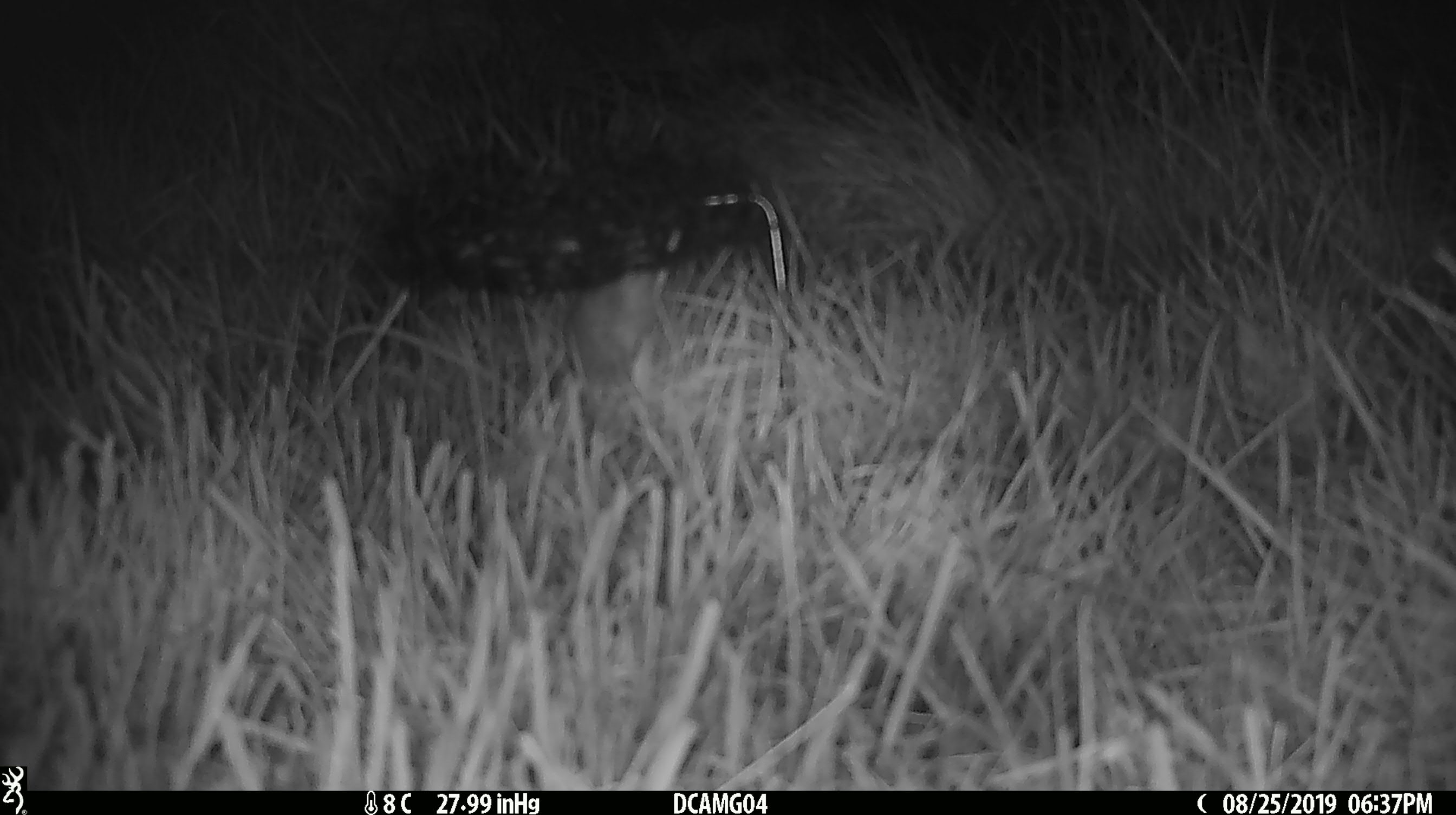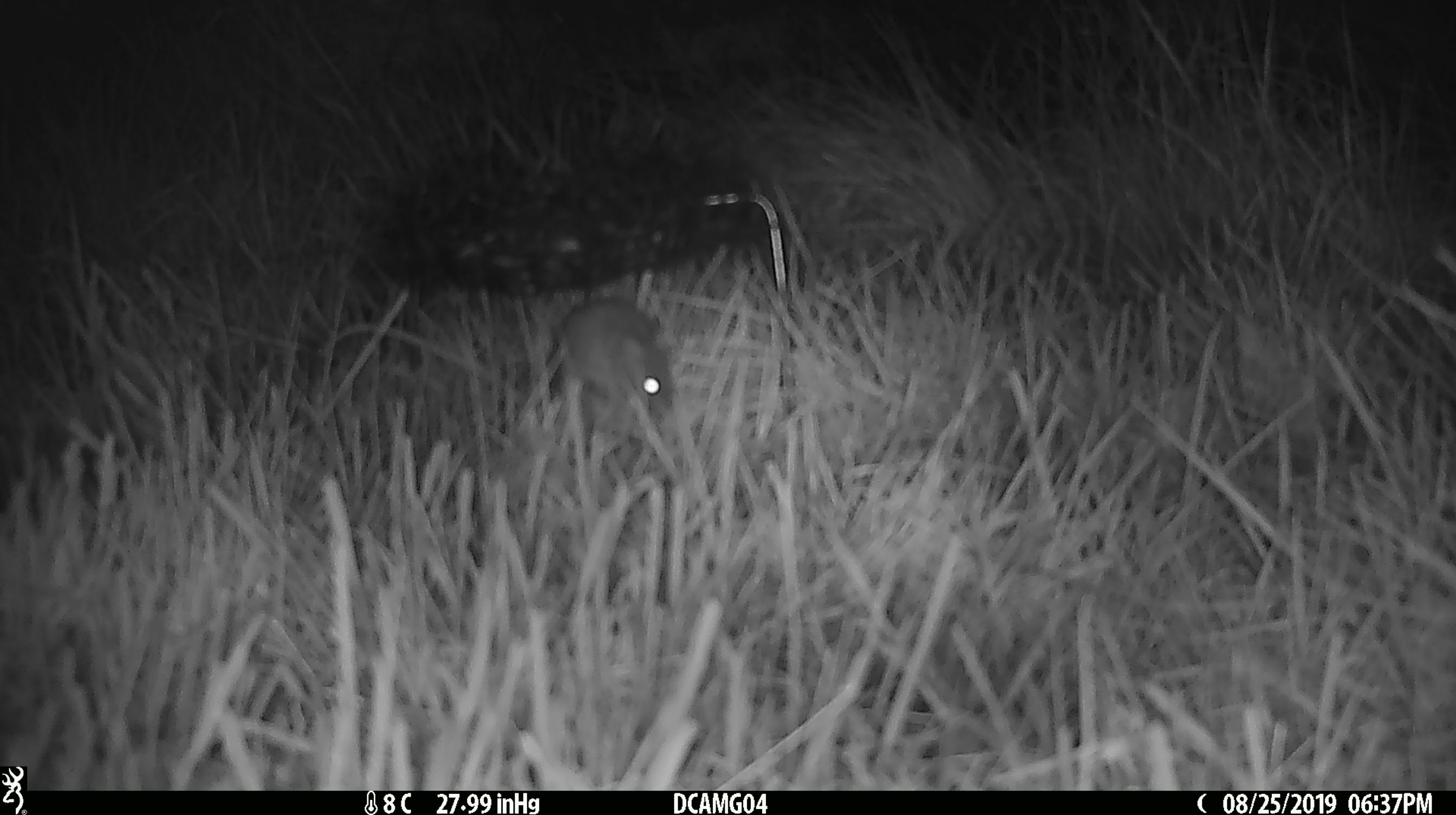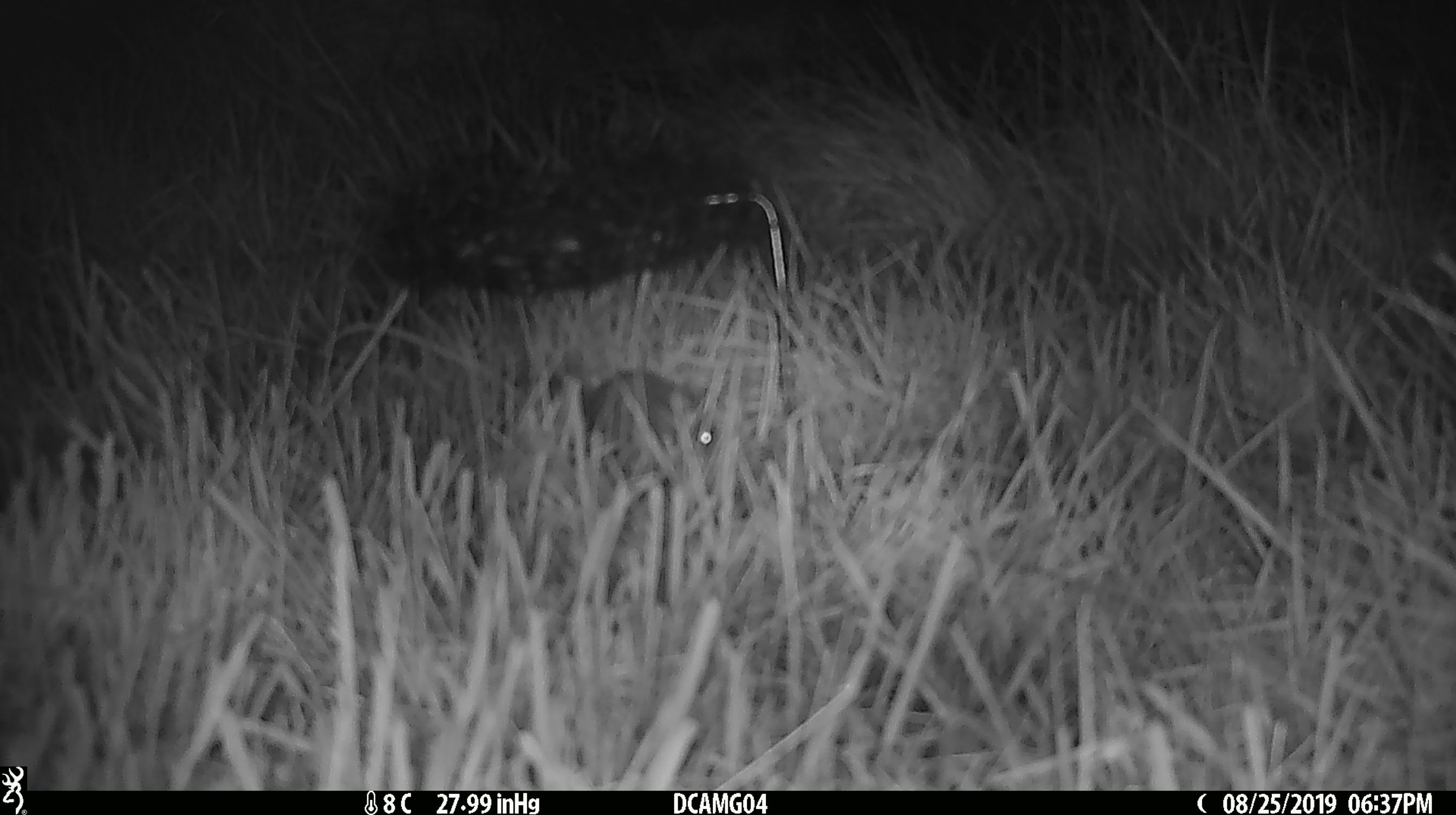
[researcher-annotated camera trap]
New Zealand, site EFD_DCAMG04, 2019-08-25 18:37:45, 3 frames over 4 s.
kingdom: Animalia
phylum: Chordata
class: Mammalia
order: Rodentia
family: Muridae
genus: Mus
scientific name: Mus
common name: mouse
Mouse (Mus).